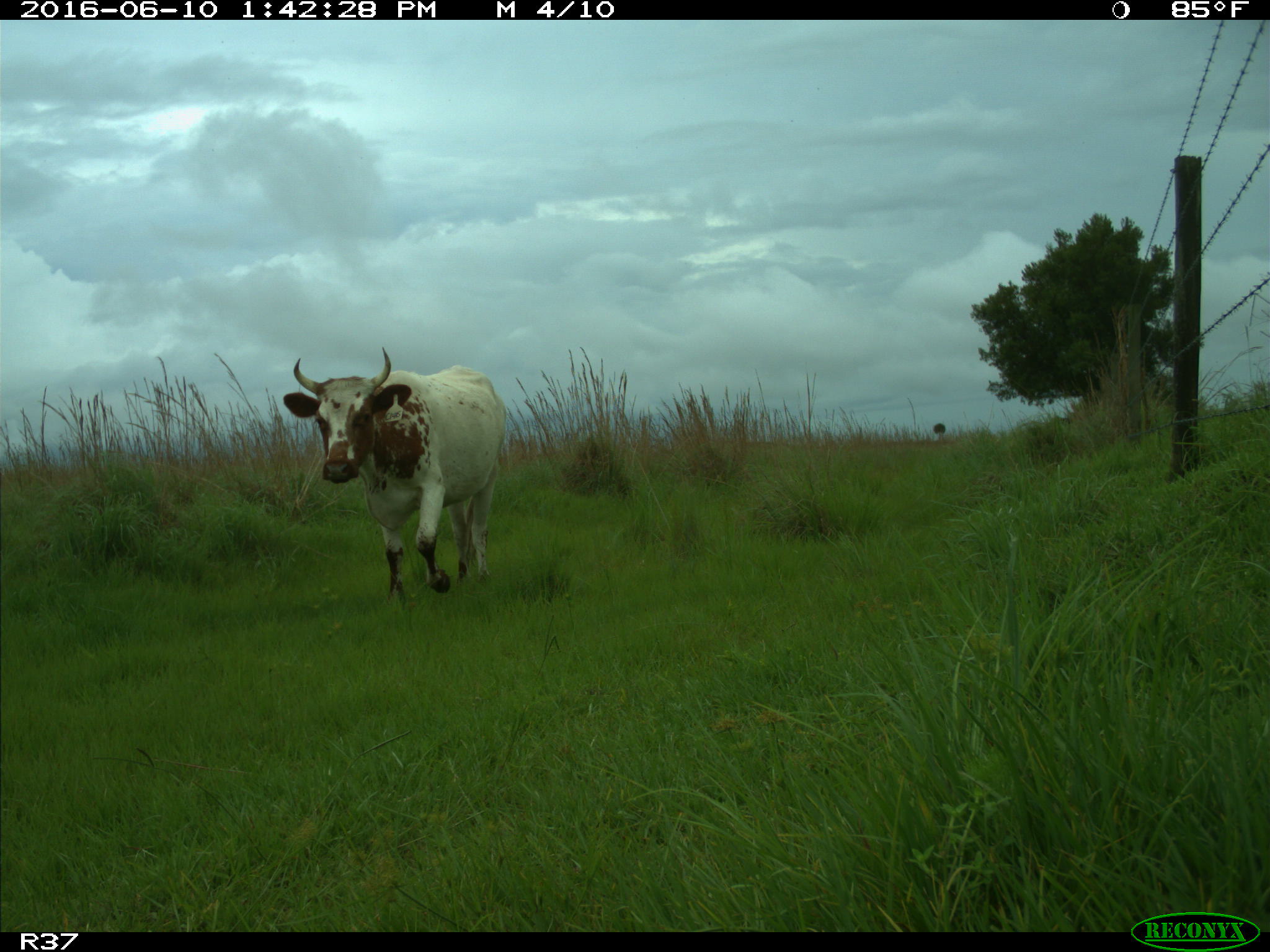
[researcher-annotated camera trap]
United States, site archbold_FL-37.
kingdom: Animalia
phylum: Chordata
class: Mammalia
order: Artiodactyla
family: Bovidae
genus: Bos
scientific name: Bos taurus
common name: domestic cow